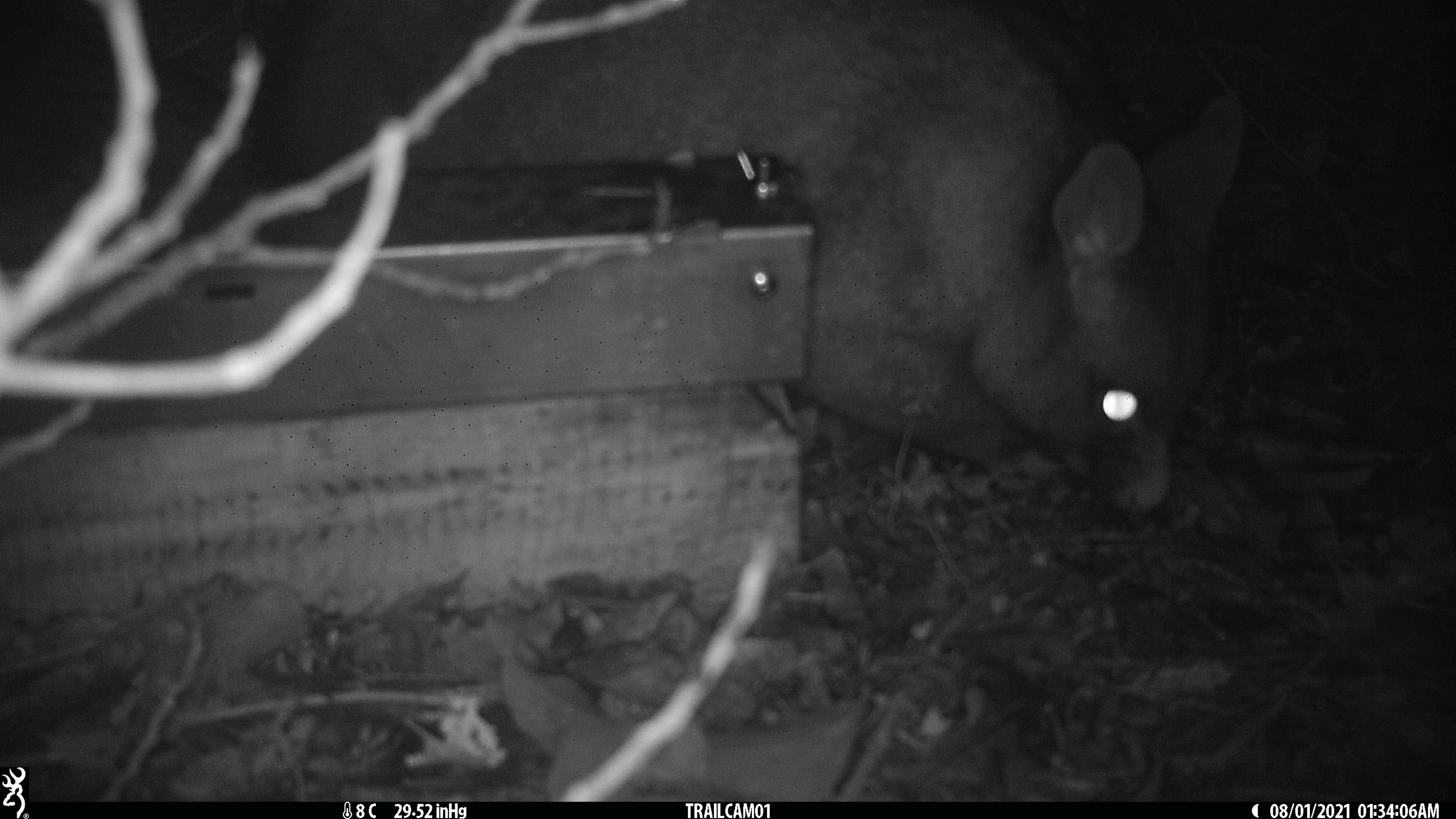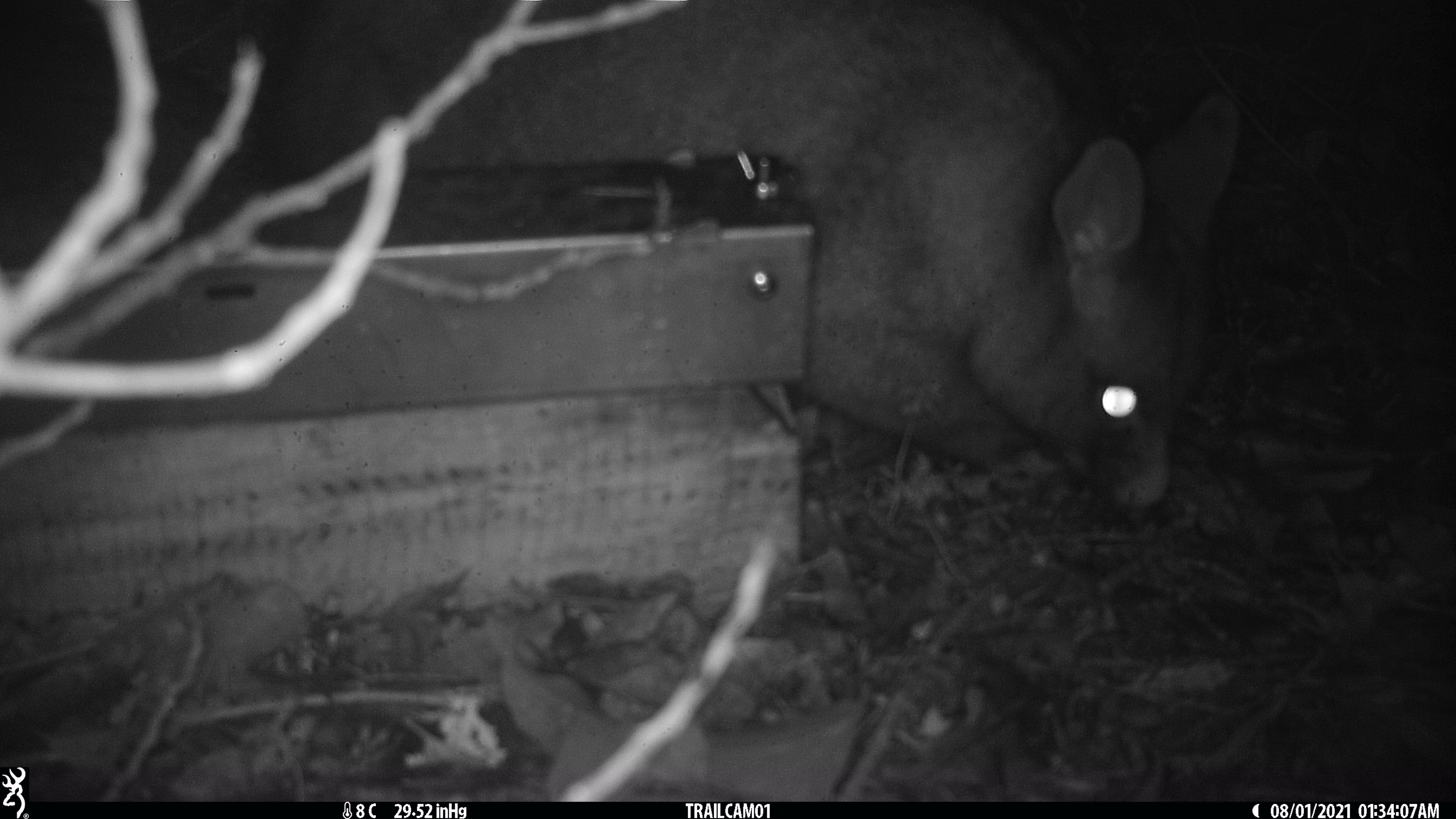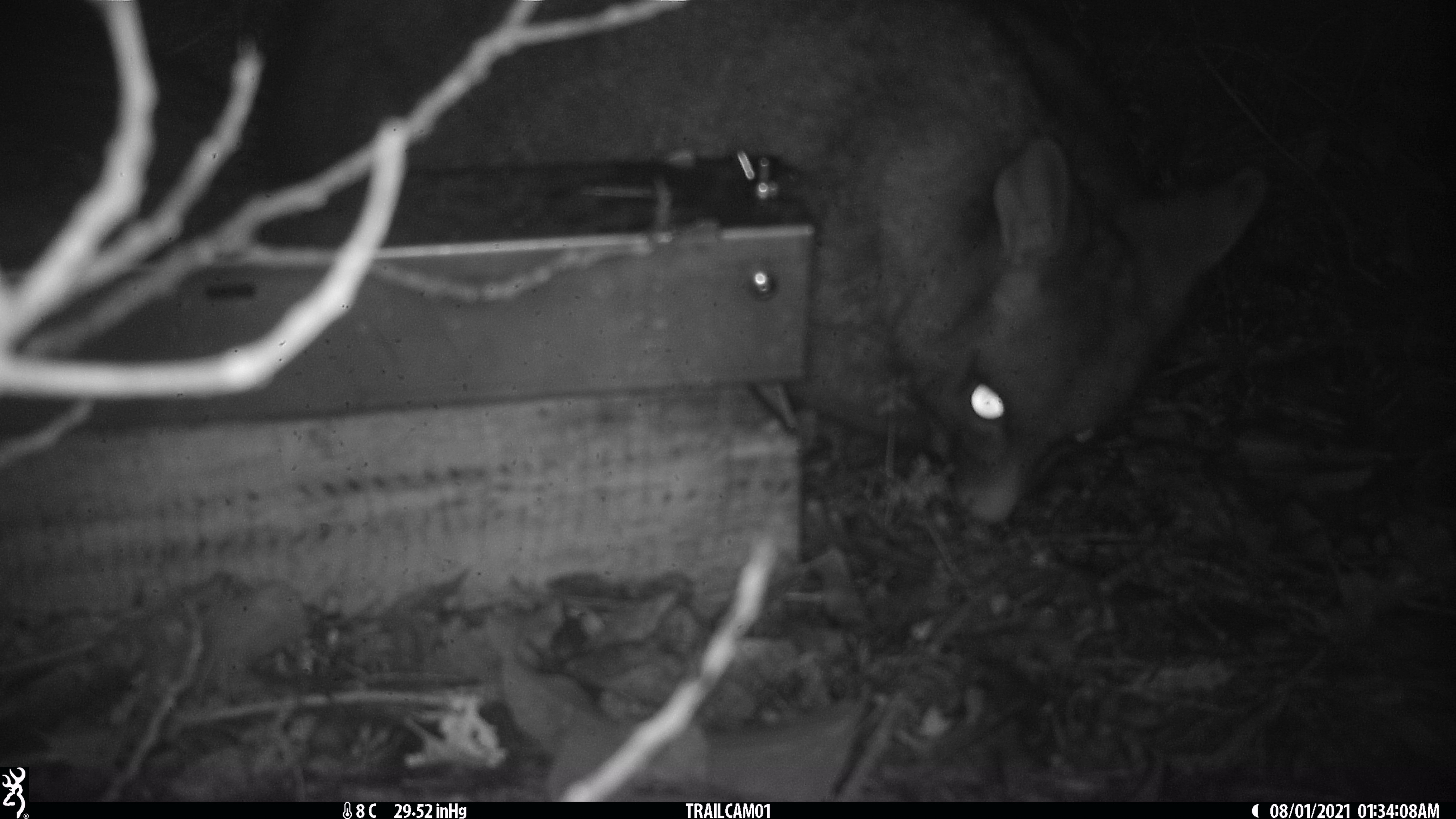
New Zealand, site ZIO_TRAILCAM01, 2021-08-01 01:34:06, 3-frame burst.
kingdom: Animalia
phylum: Chordata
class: Mammalia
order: Diprotodontia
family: Phalangeridae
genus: Trichosurus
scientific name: Trichosurus vulpecula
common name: common brushtail possum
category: possum